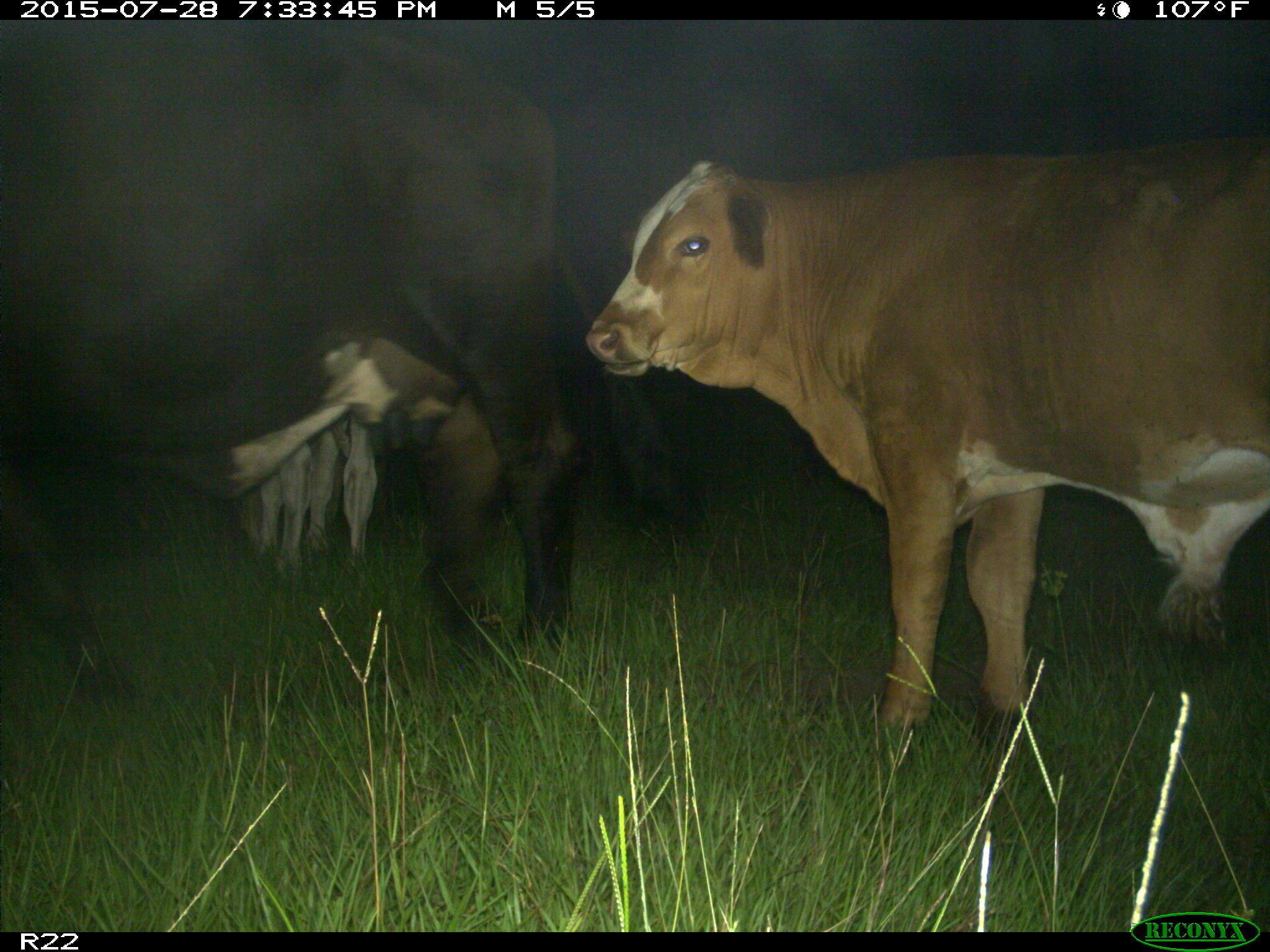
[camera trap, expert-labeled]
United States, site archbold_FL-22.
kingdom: Animalia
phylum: Chordata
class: Mammalia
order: Artiodactyla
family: Bovidae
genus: Bos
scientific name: Bos taurus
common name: domestic cow